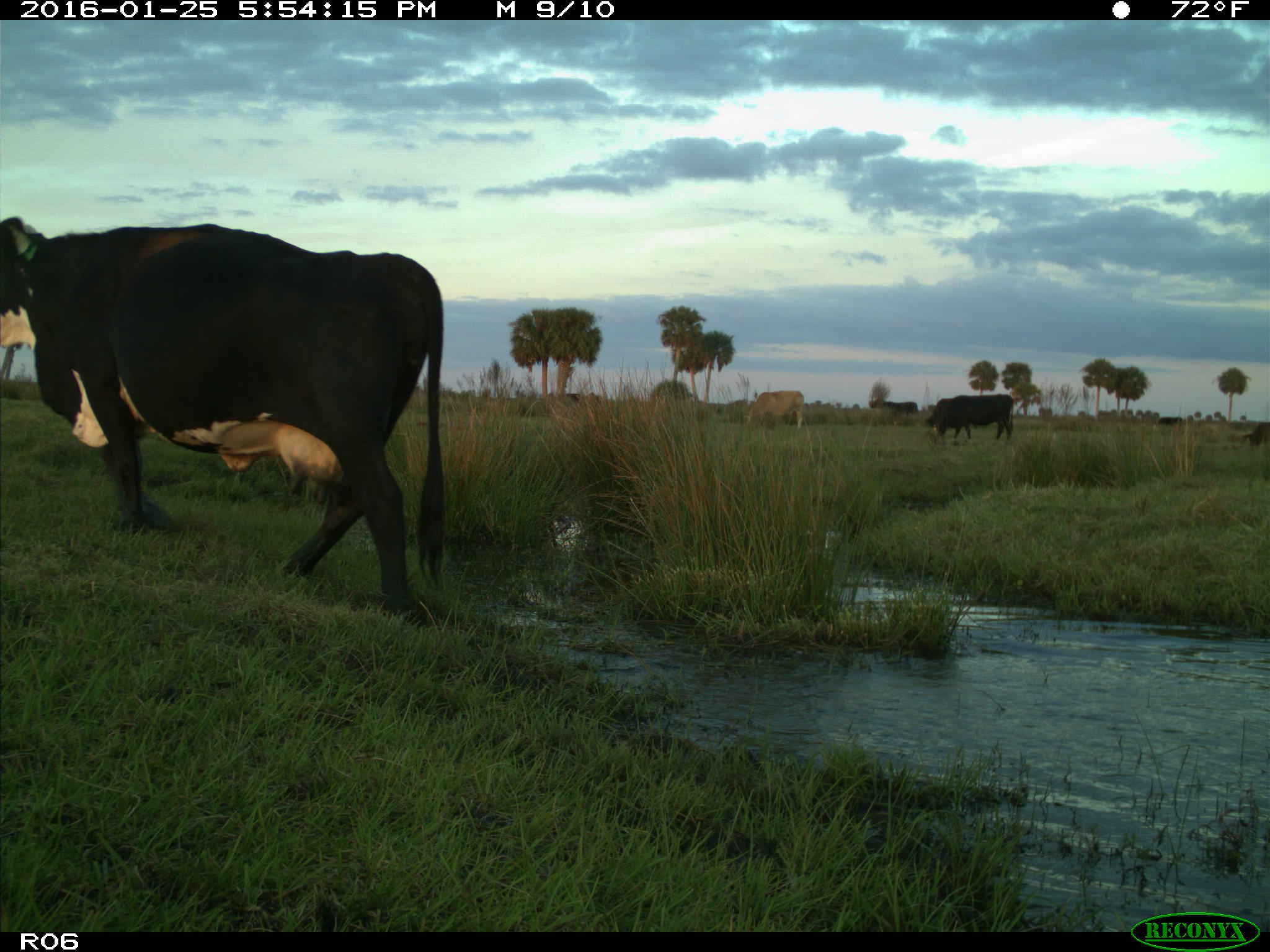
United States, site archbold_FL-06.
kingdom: Animalia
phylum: Chordata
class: Mammalia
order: Artiodactyla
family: Bovidae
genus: Bos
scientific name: Bos taurus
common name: domestic cow